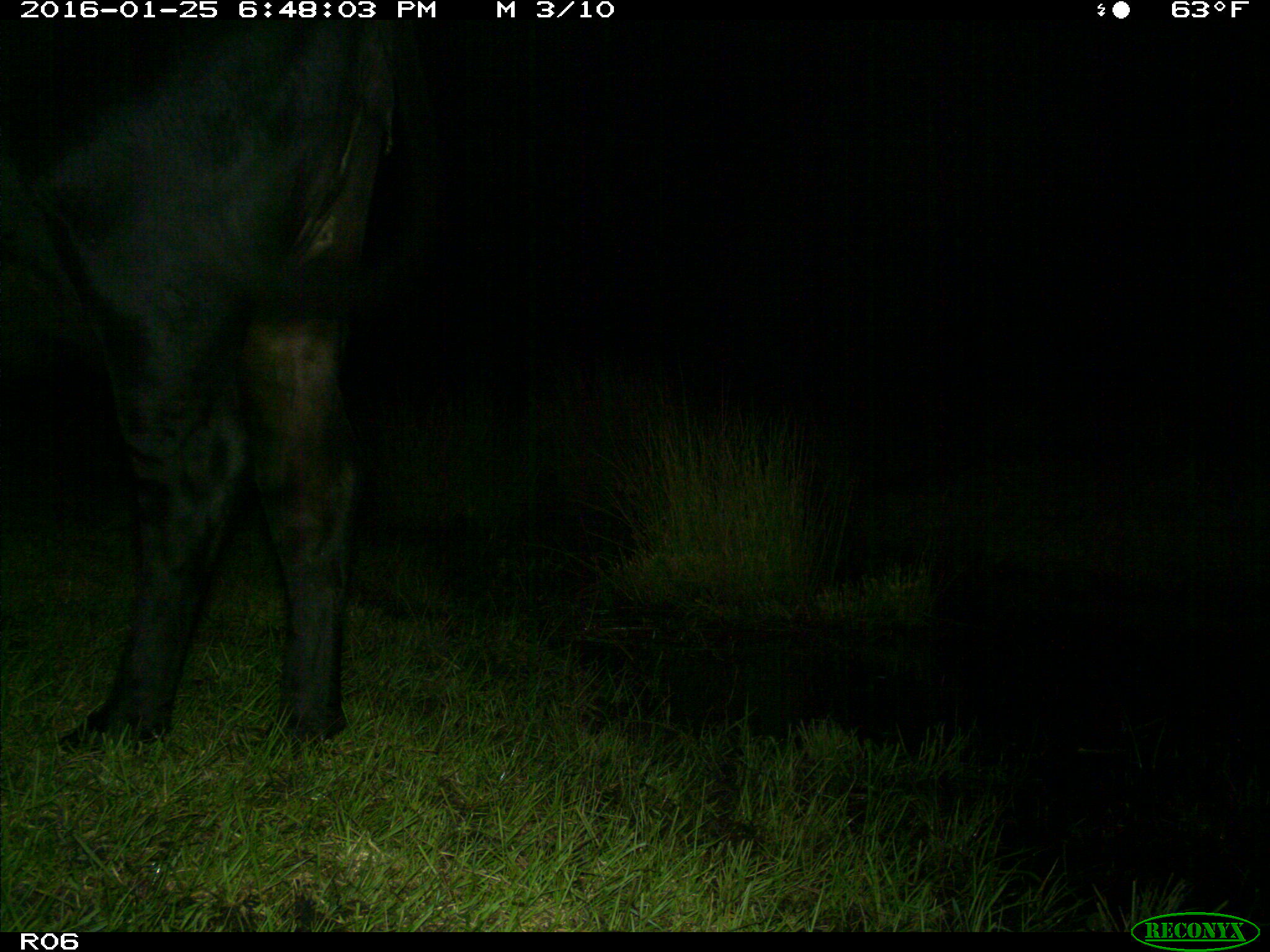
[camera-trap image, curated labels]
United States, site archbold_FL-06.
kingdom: Animalia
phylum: Chordata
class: Mammalia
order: Artiodactyla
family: Bovidae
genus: Bos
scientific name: Bos taurus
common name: domestic cow